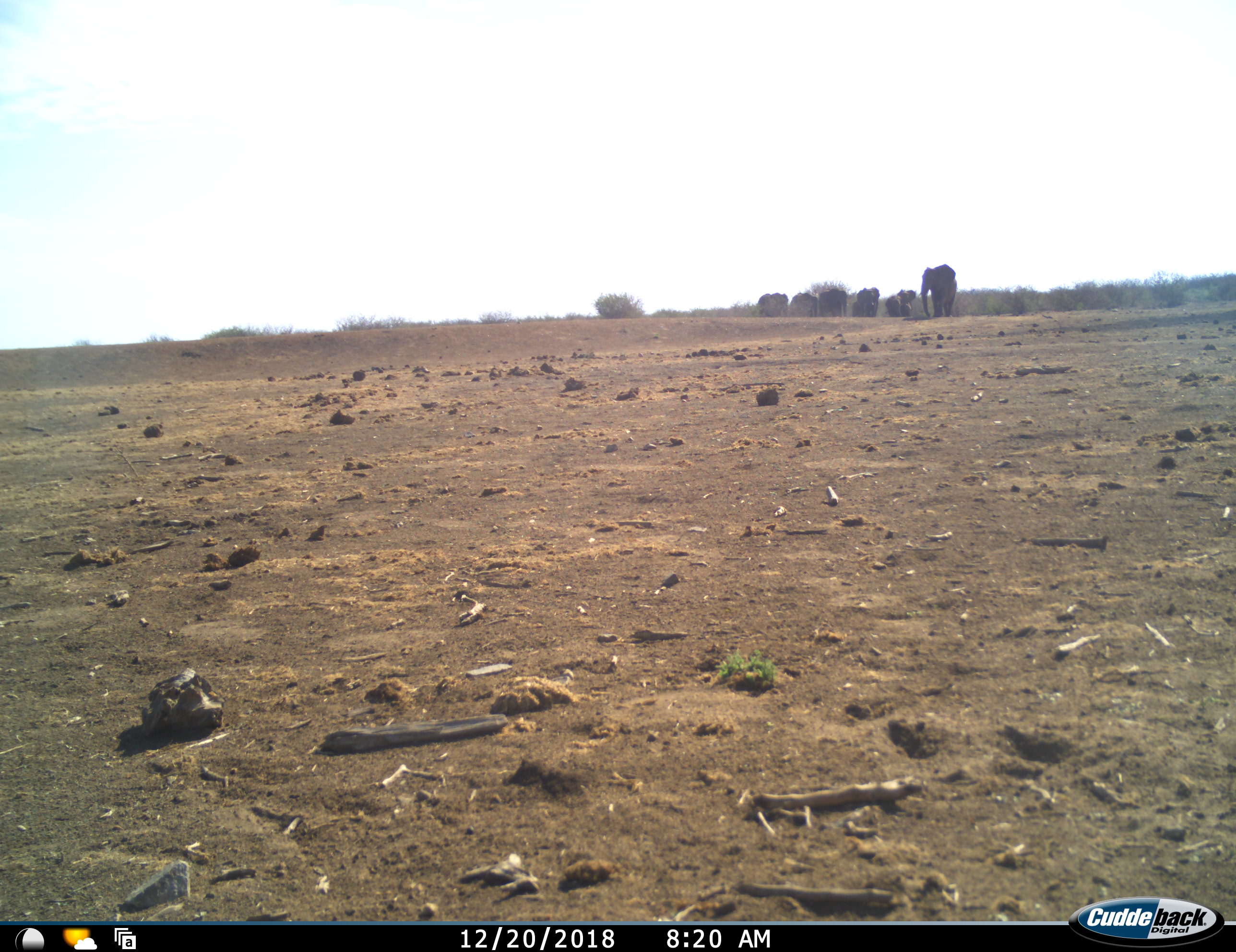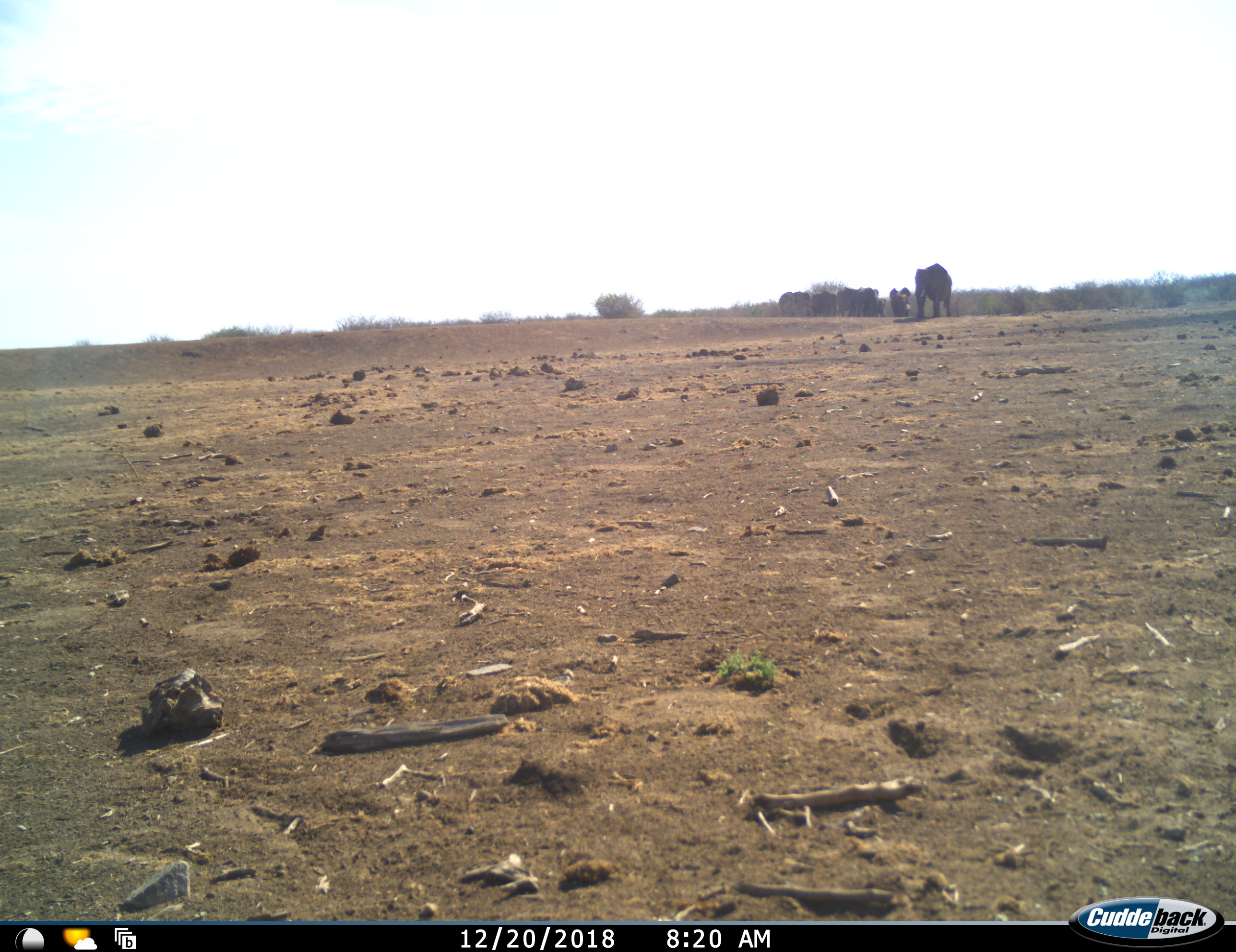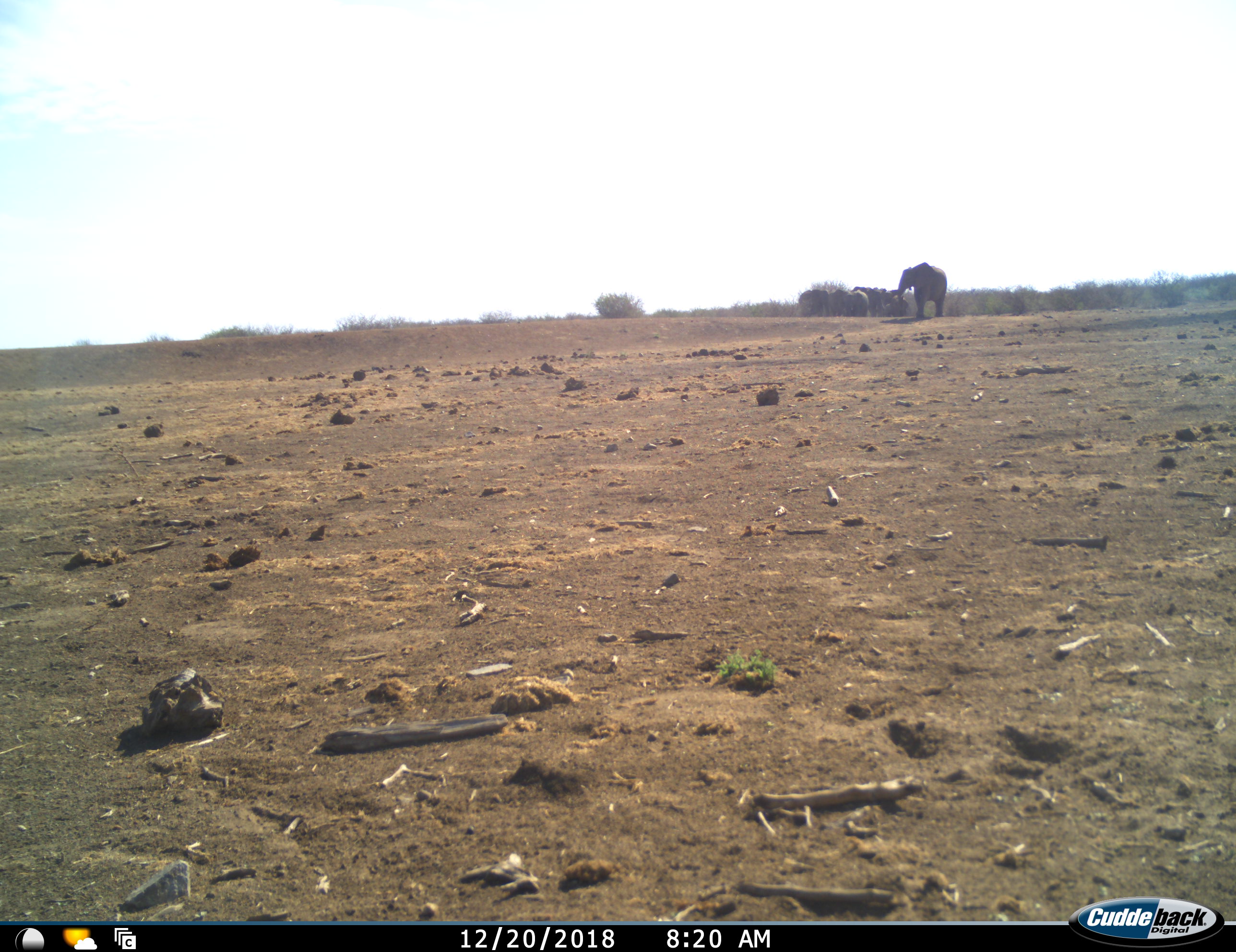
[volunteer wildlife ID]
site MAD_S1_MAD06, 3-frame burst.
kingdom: Animalia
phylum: Chordata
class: Mammalia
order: Proboscidea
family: Elephantidae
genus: Loxodonta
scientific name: Loxodonta africana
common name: african bush elephant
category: elephant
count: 8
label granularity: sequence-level